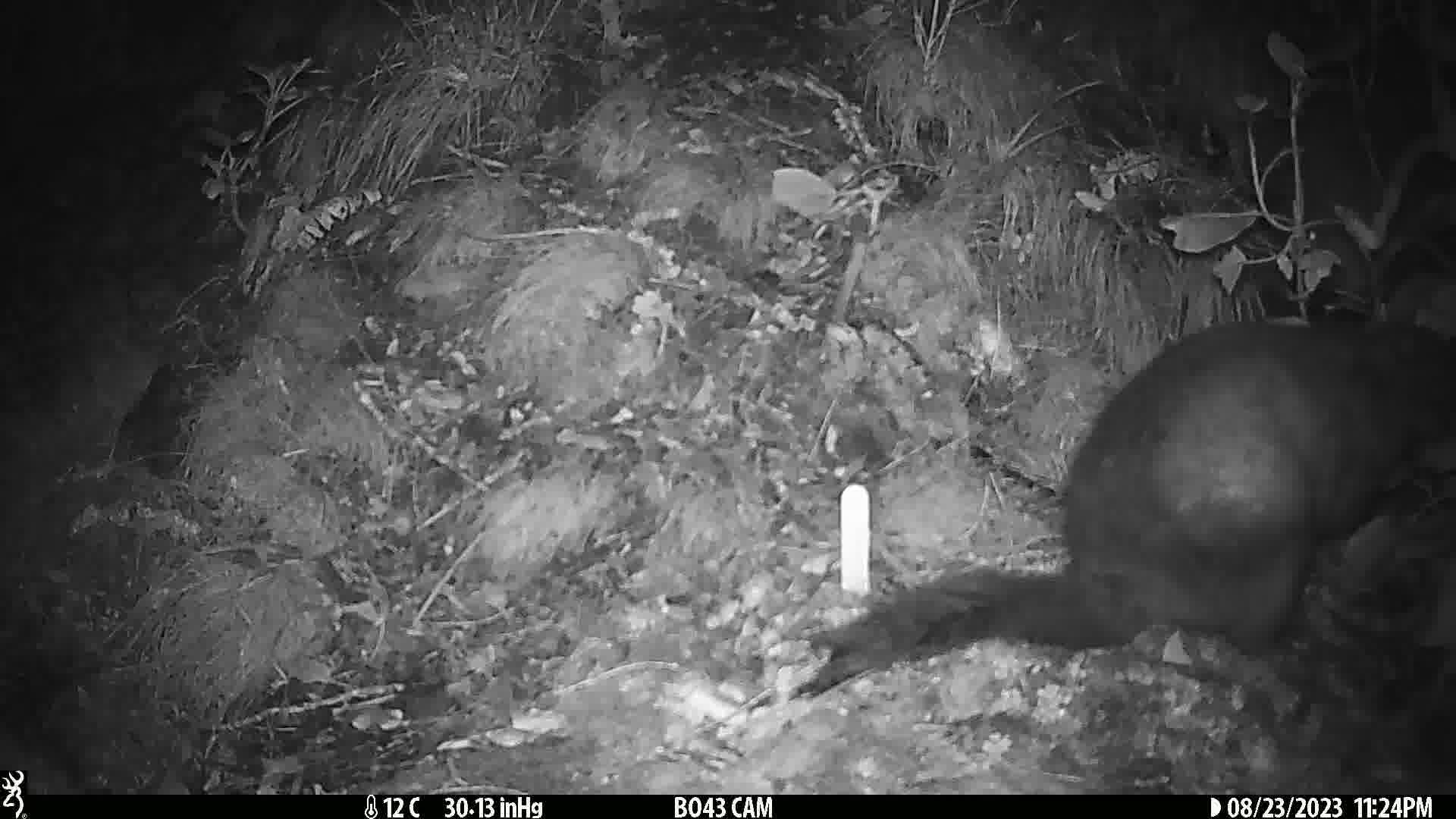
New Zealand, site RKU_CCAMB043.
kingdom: Animalia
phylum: Chordata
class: Mammalia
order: Diprotodontia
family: Phalangeridae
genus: Trichosurus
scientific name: Trichosurus vulpecula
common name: common brushtail possum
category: possum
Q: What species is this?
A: Possum (common brushtail possum) (Trichosurus vulpecula).